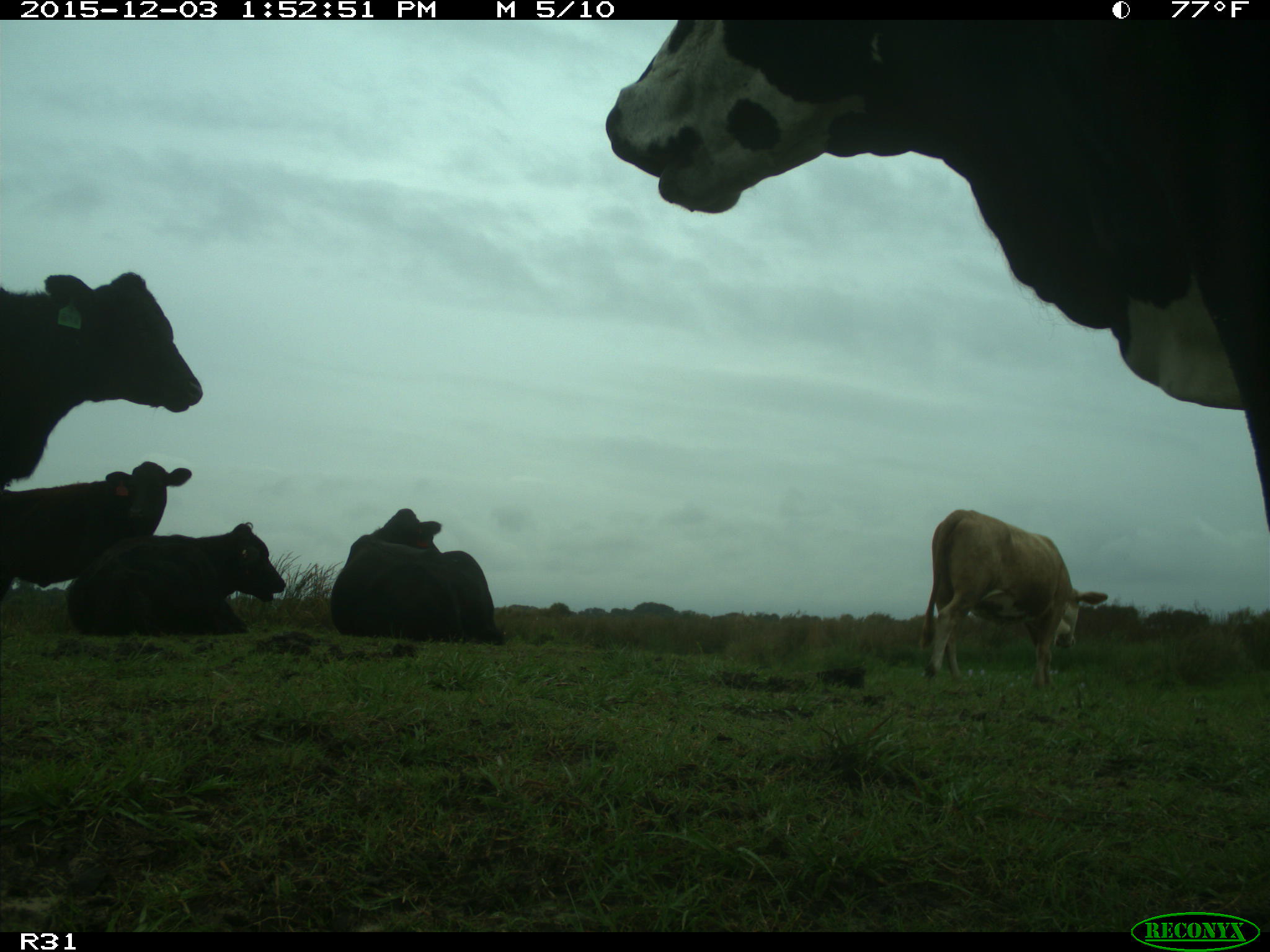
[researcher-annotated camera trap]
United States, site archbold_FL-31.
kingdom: Animalia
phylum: Chordata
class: Mammalia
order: Artiodactyla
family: Bovidae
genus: Bos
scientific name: Bos taurus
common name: domestic cow